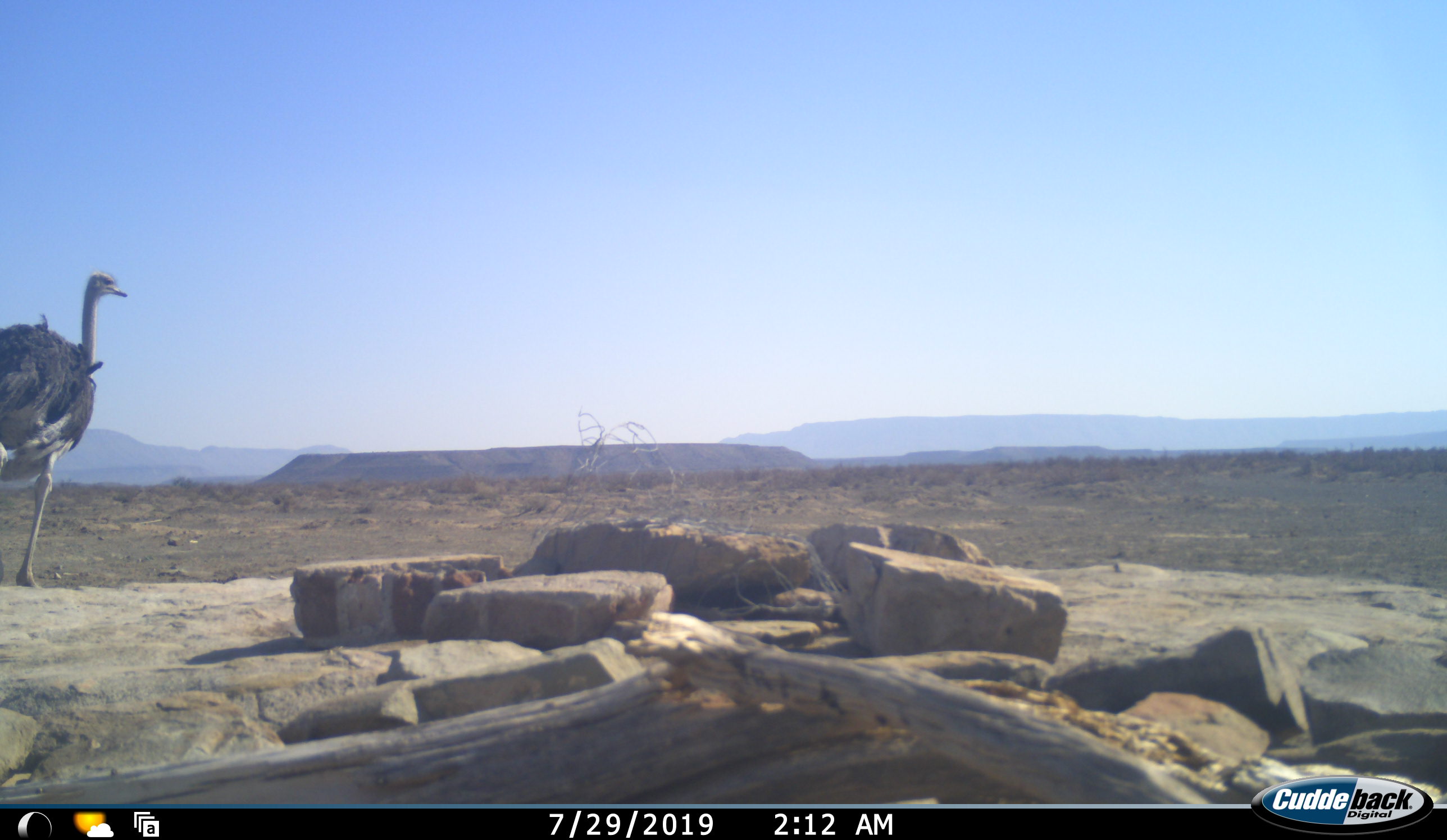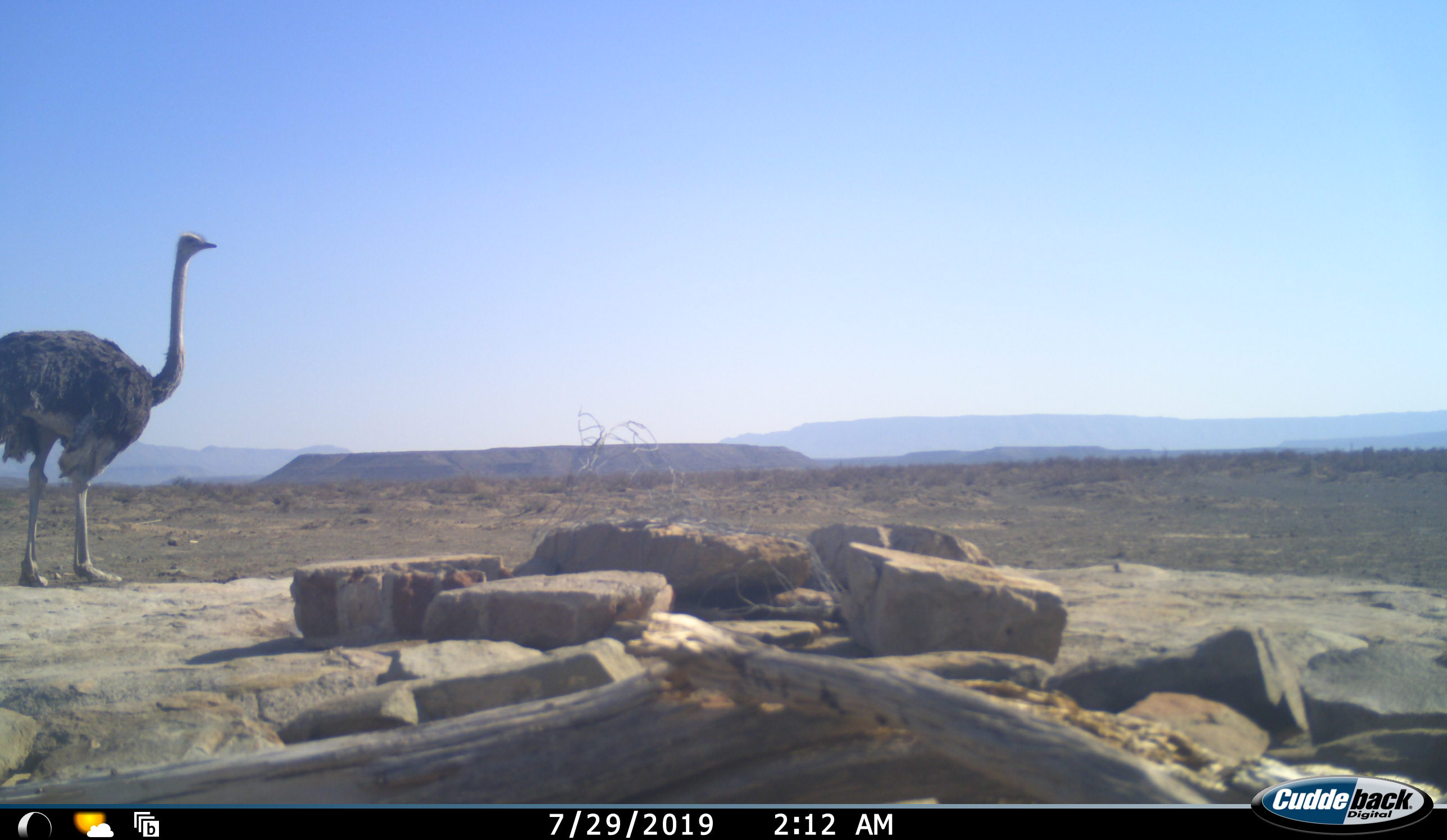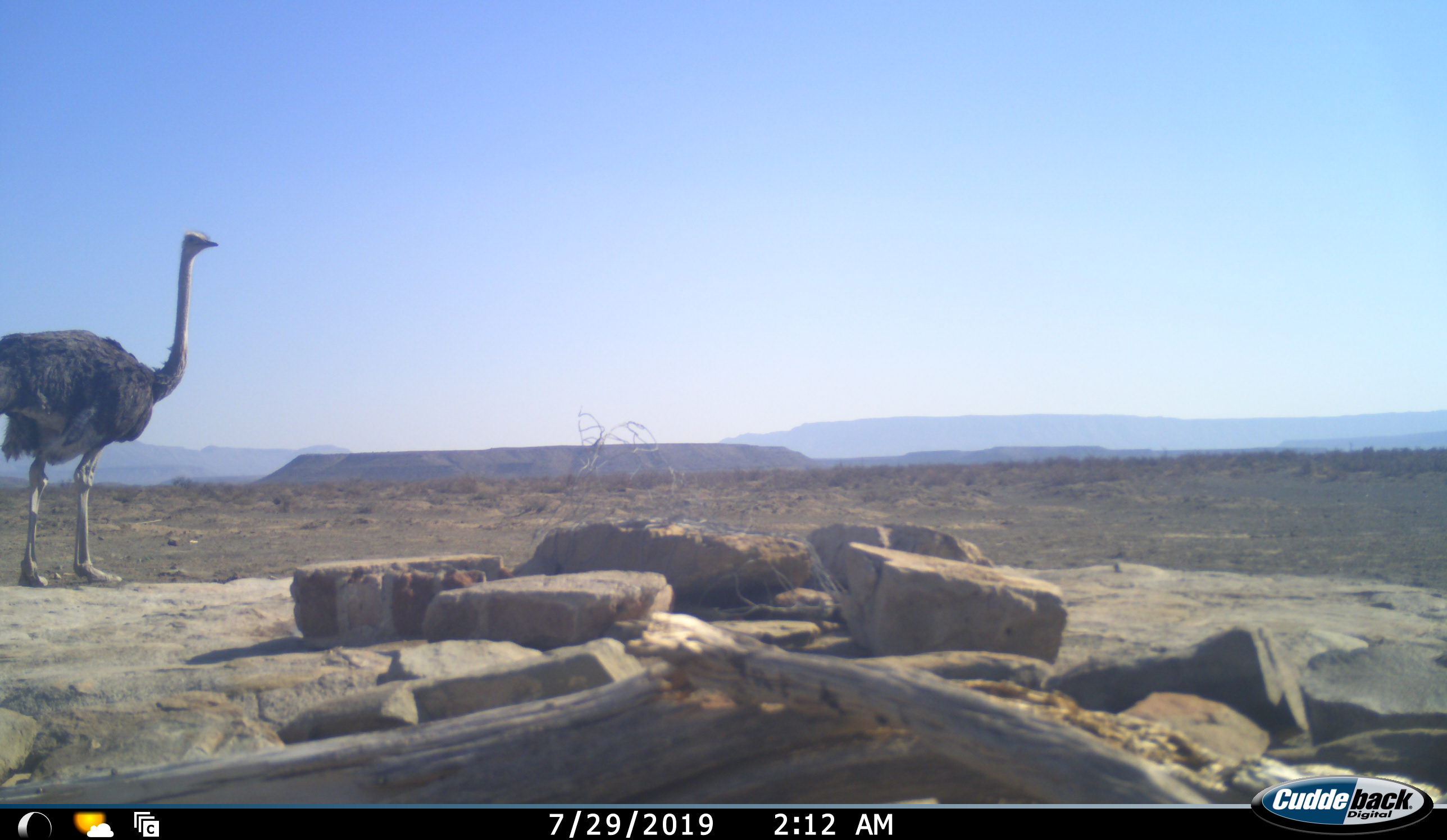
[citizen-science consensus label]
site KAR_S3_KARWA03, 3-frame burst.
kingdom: Animalia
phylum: Chordata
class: Aves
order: Struthioniformes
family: Struthionidae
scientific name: Struthionidae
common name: ostrich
Ostrich (Struthionidae), count 1. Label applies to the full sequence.